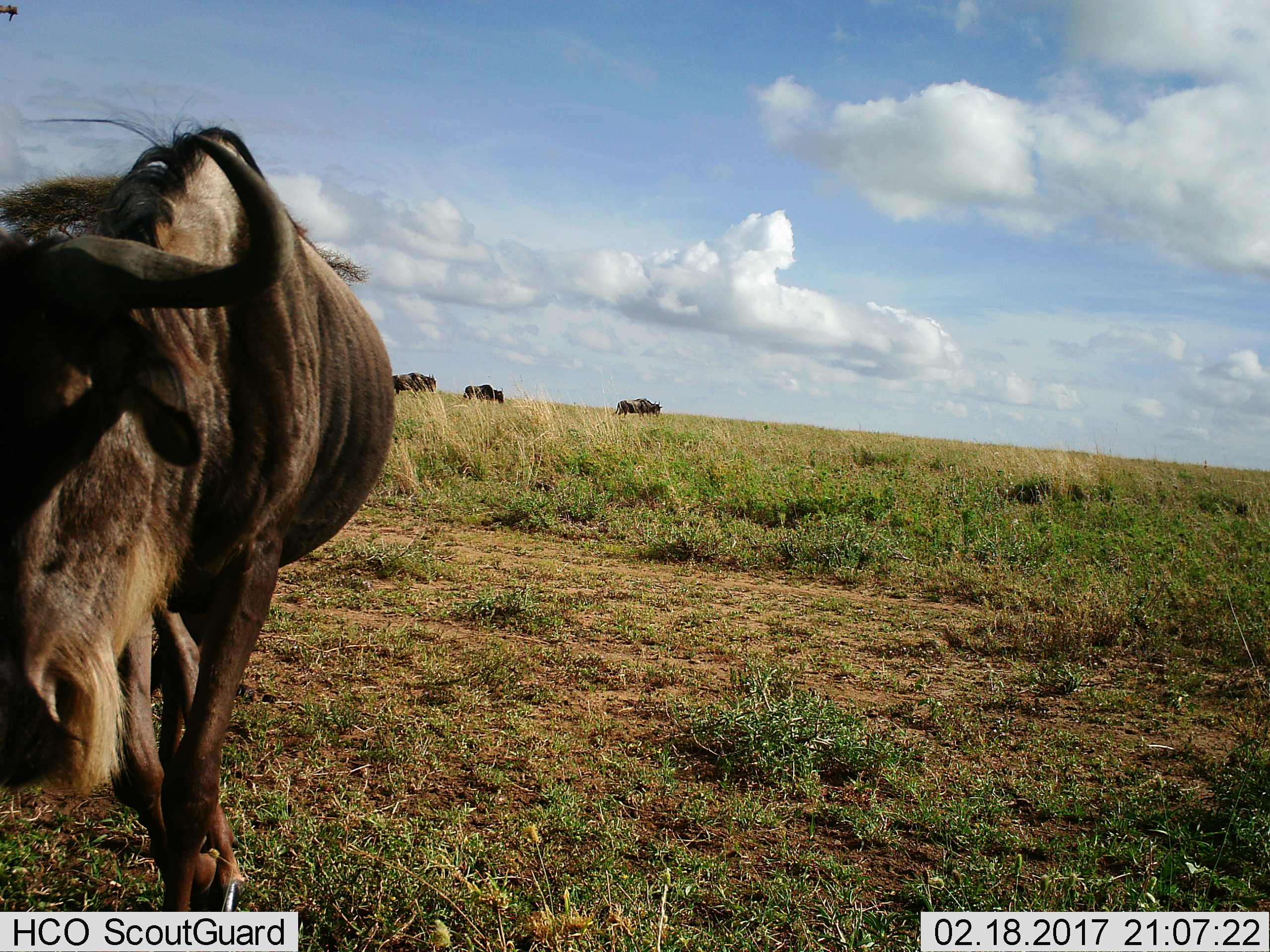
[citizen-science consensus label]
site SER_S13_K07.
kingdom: Animalia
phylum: Chordata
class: Mammalia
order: Artiodactyla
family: Bovidae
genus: Connochaetes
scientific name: Connochaetes taurinus taurinus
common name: blue wildebeest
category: wildebeestblue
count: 4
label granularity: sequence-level